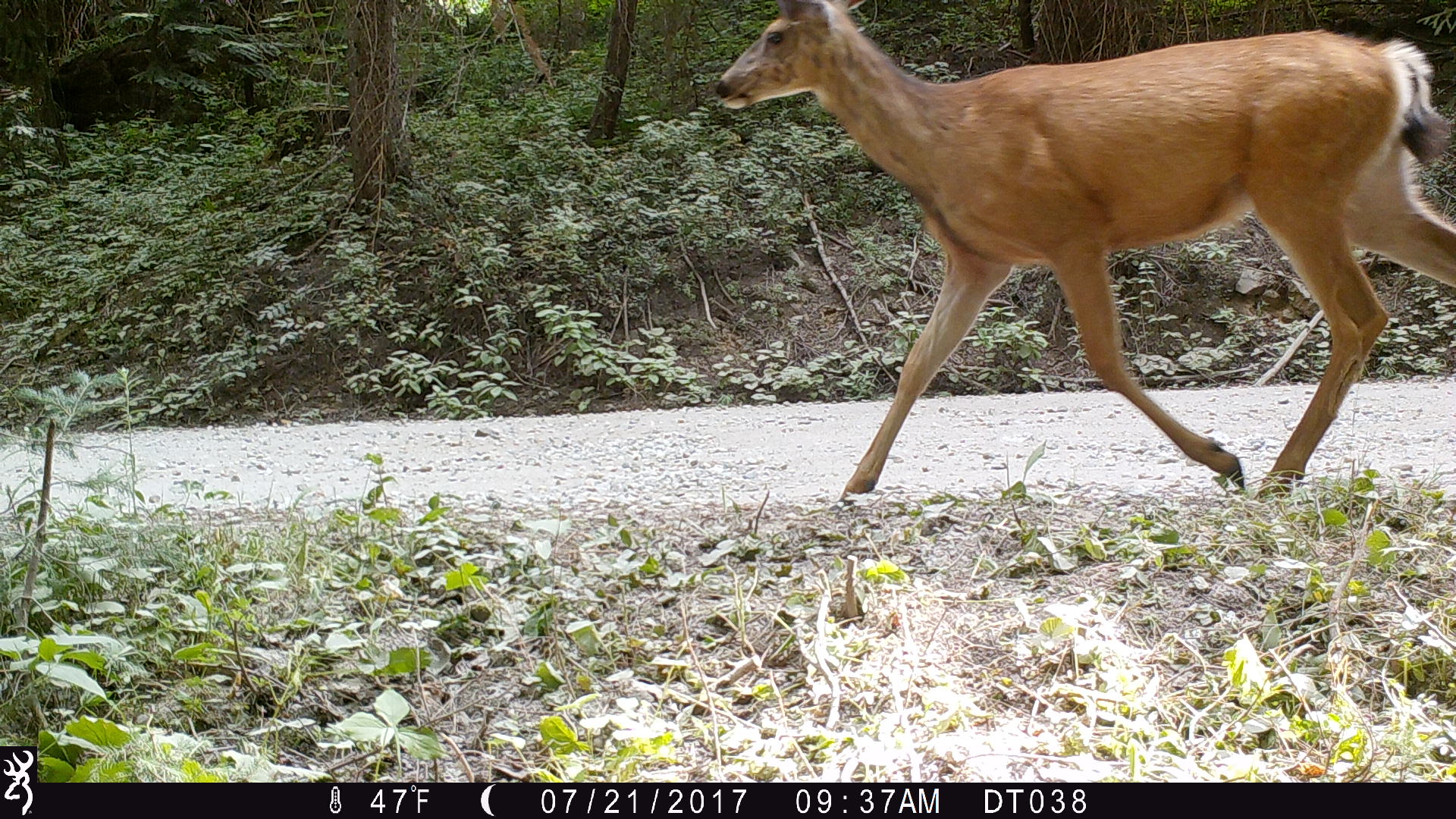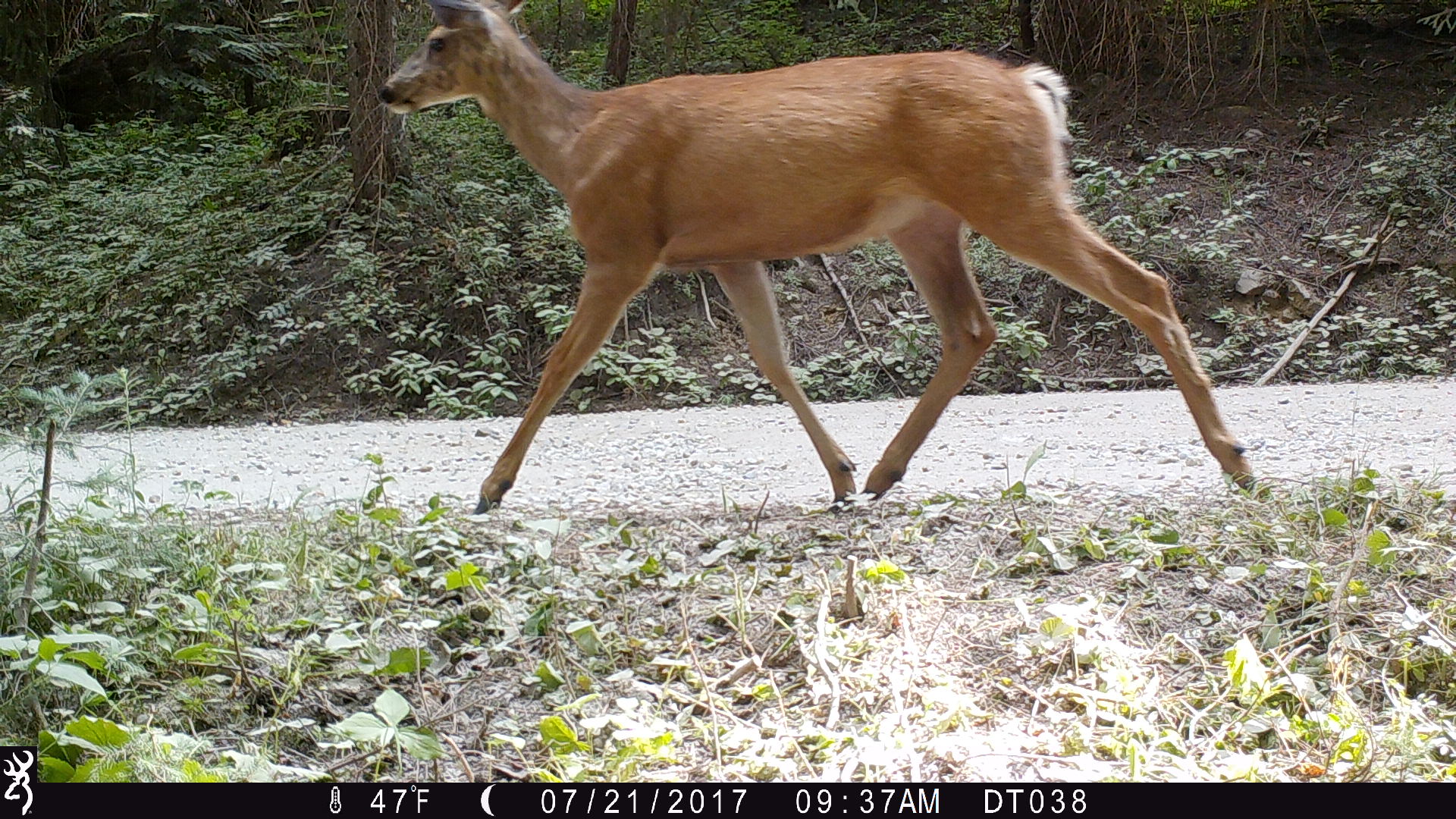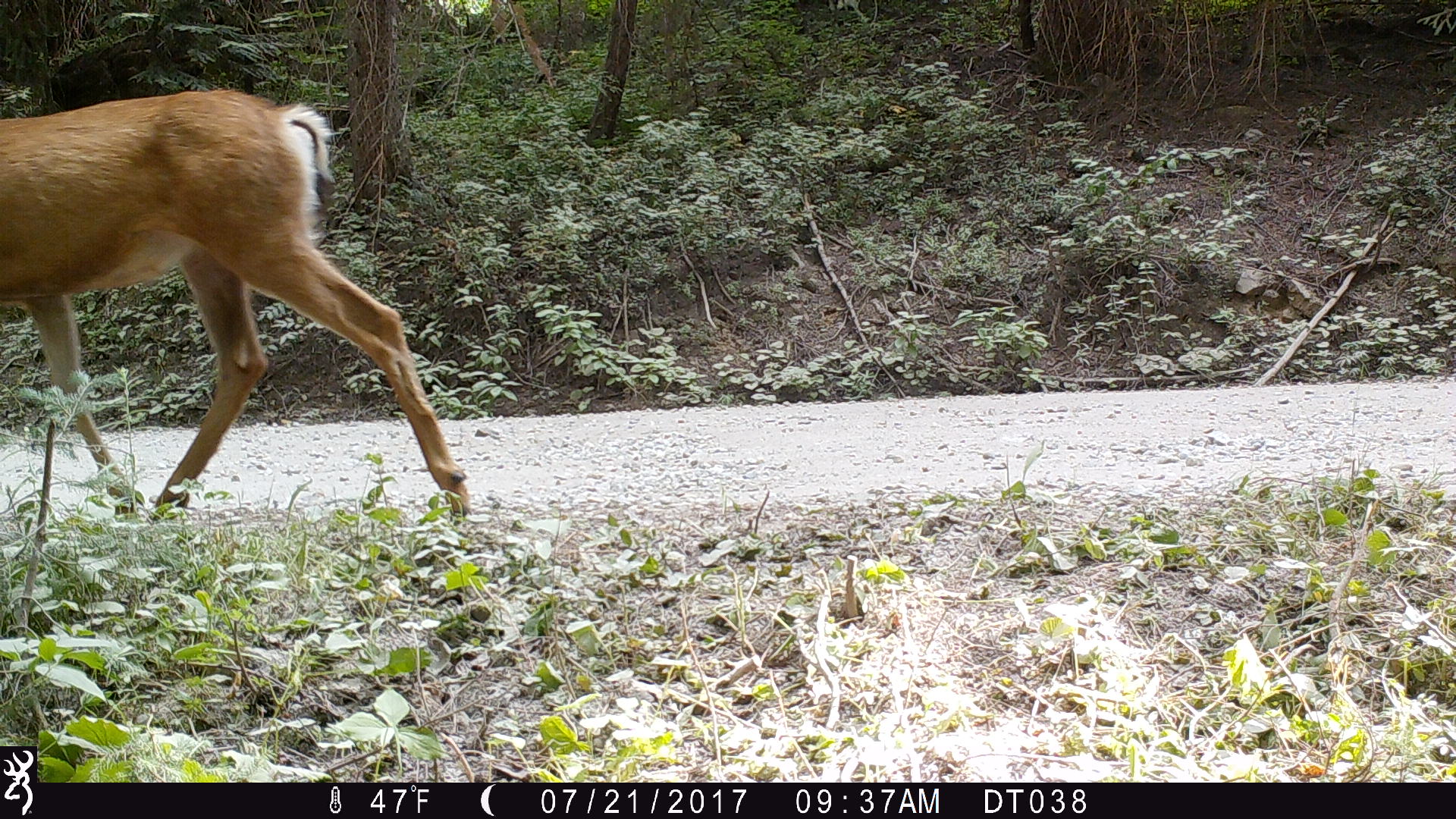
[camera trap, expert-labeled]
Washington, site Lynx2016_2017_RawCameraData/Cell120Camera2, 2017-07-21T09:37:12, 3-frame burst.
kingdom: Animalia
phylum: Chordata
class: Mammalia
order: Artiodactyla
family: Cervidae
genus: Odocoileus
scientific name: Odocoileus hemionus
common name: mule deer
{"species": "Odocoileus hemionus (mule deer)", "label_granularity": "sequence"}